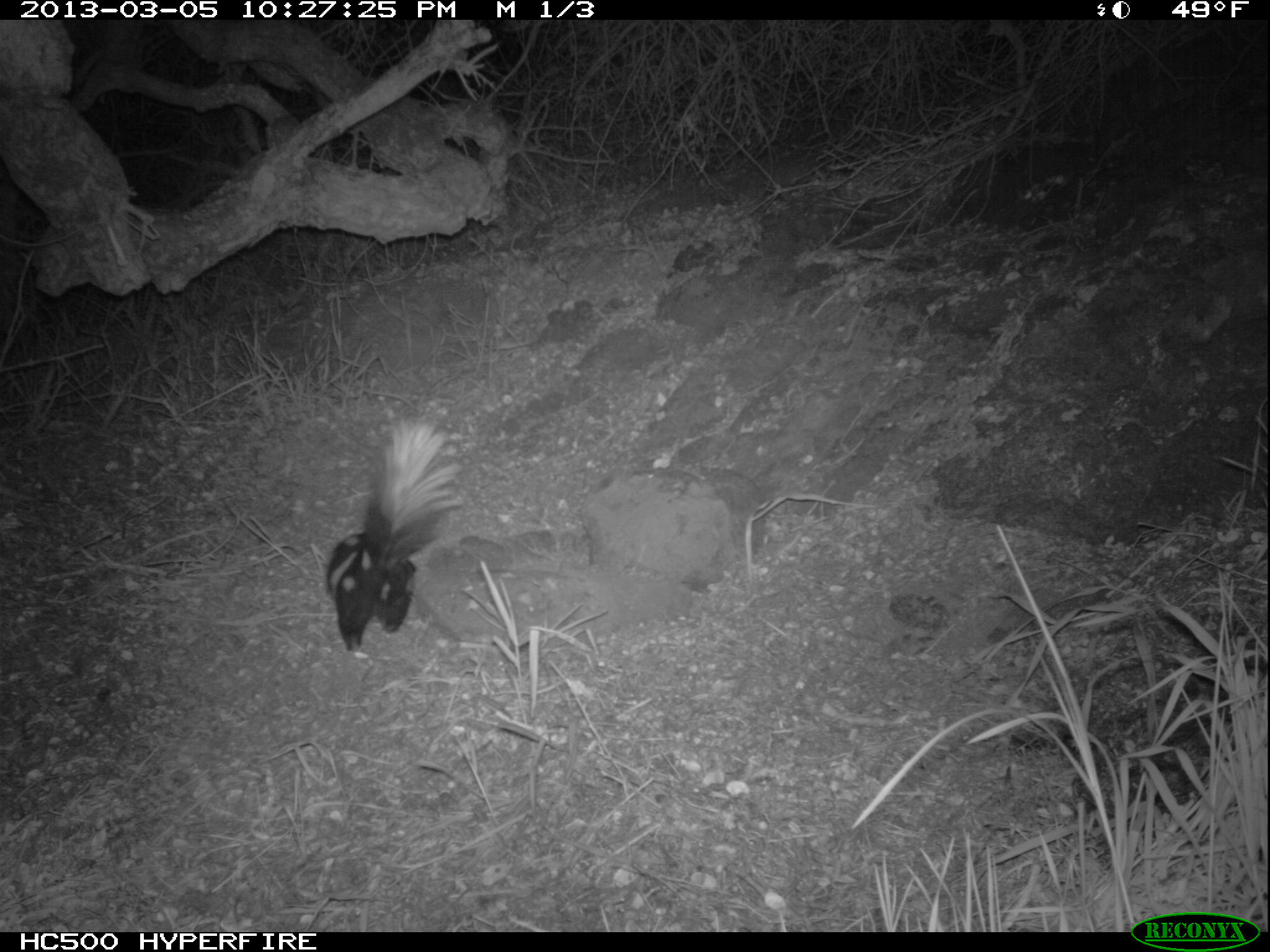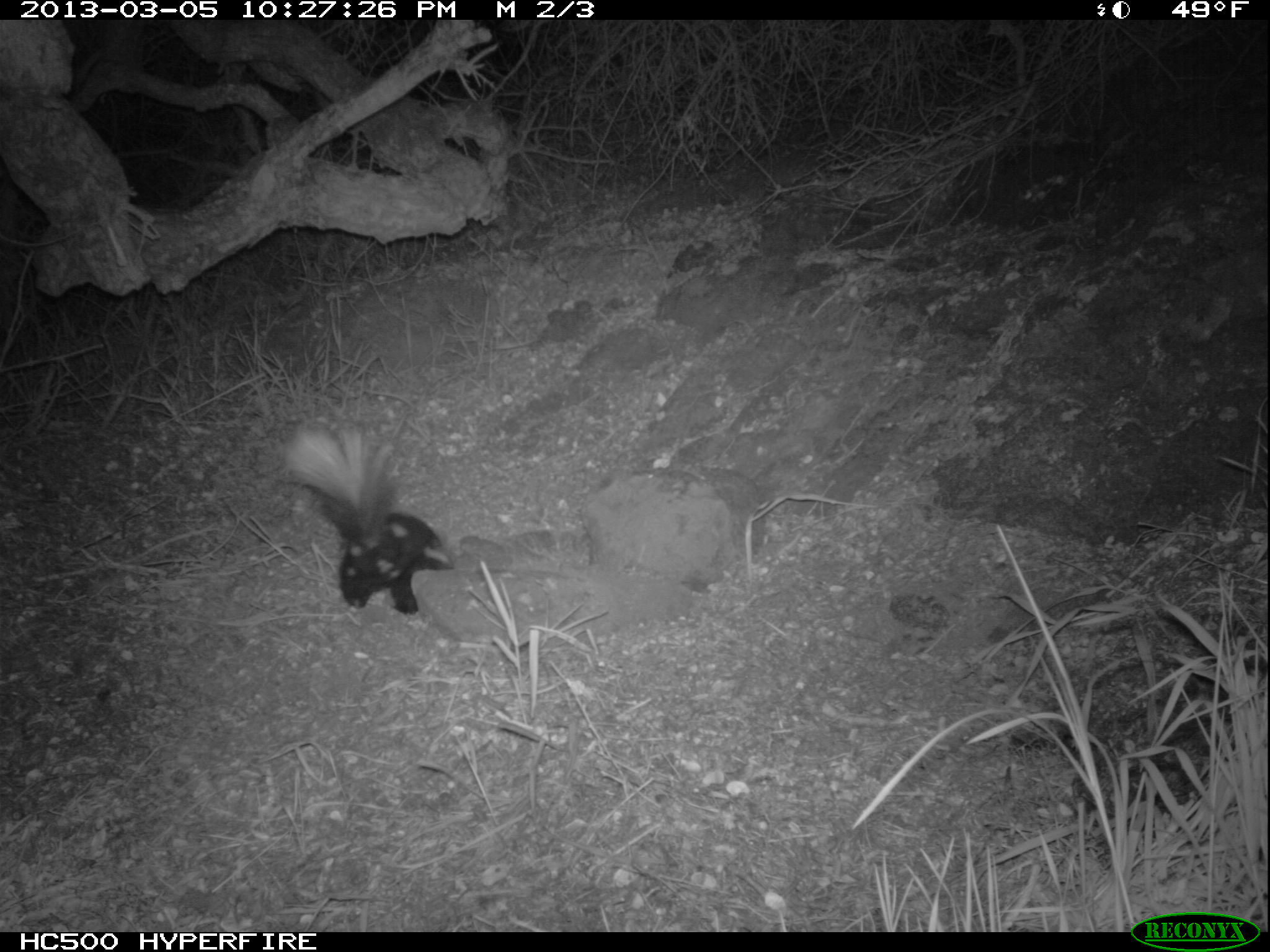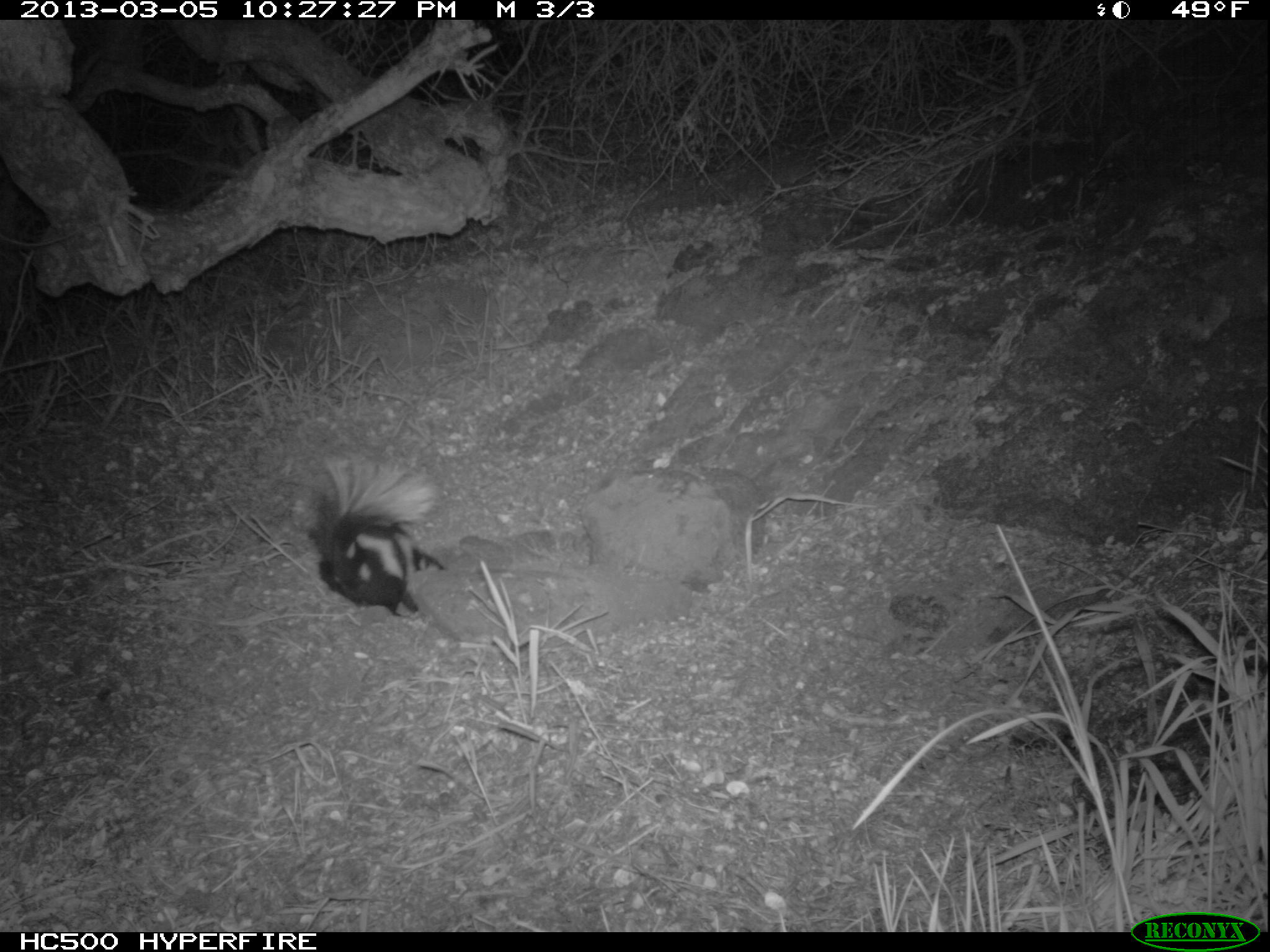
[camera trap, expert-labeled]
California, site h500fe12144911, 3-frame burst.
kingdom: Animalia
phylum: Chordata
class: Mammalia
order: Carnivora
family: Mephitidae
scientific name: Mephitidae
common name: skunk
Skunk (Mephitidae).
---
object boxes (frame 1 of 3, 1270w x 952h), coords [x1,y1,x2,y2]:
skunk: [325,416,464,653]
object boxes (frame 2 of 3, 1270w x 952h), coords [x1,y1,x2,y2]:
skunk: [282,423,454,614]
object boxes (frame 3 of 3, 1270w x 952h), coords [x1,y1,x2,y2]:
skunk: [301,451,433,614]